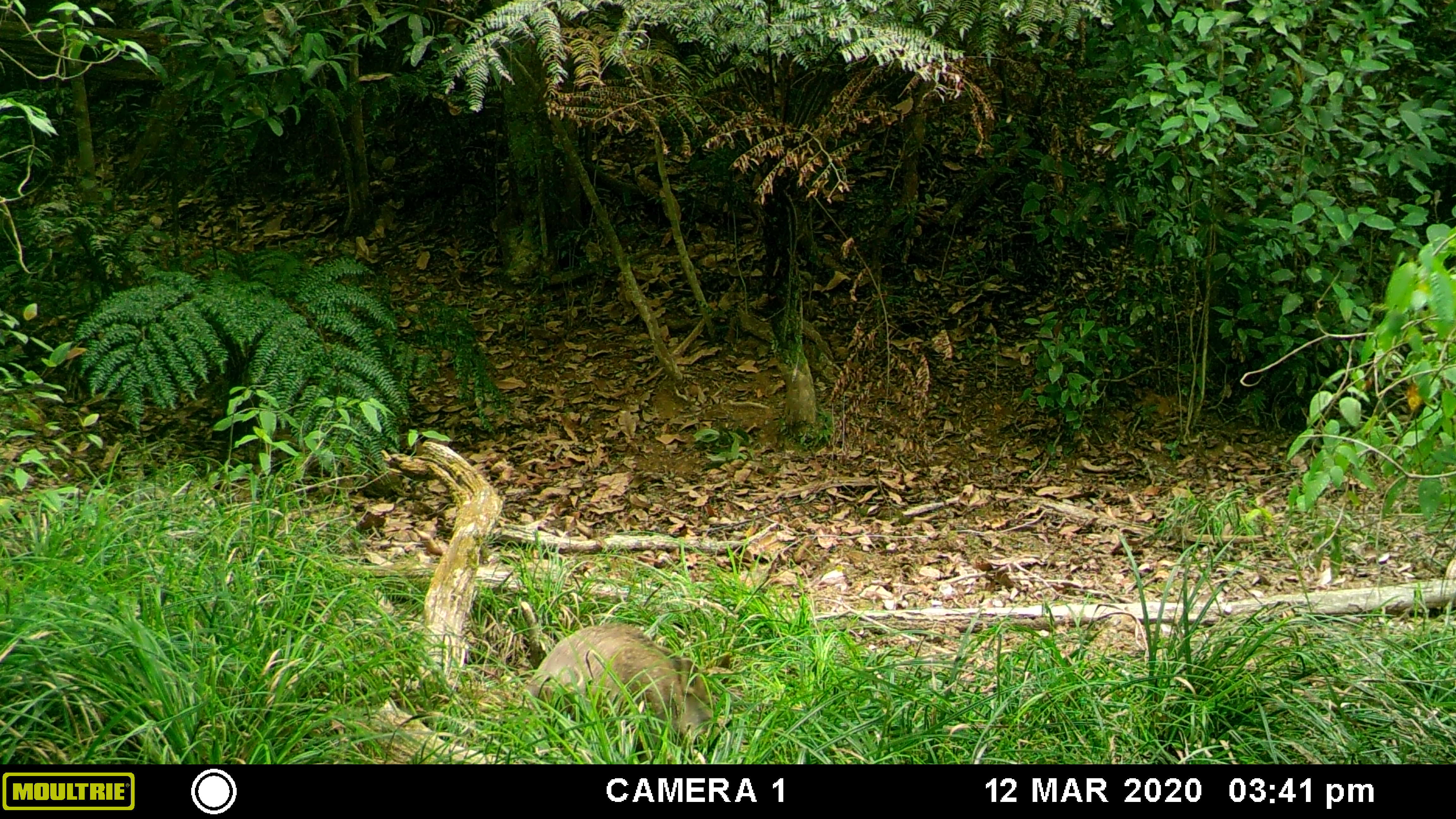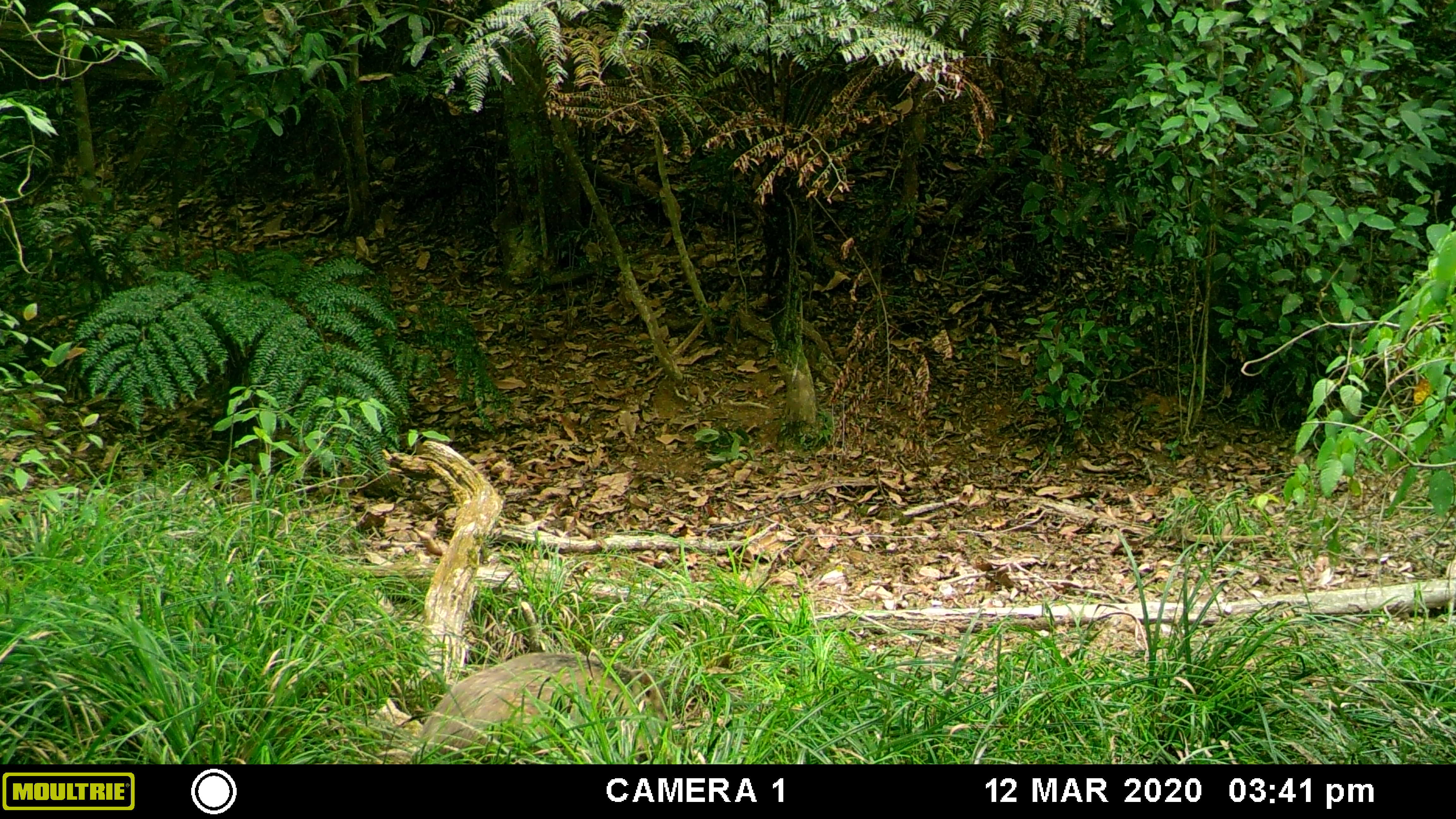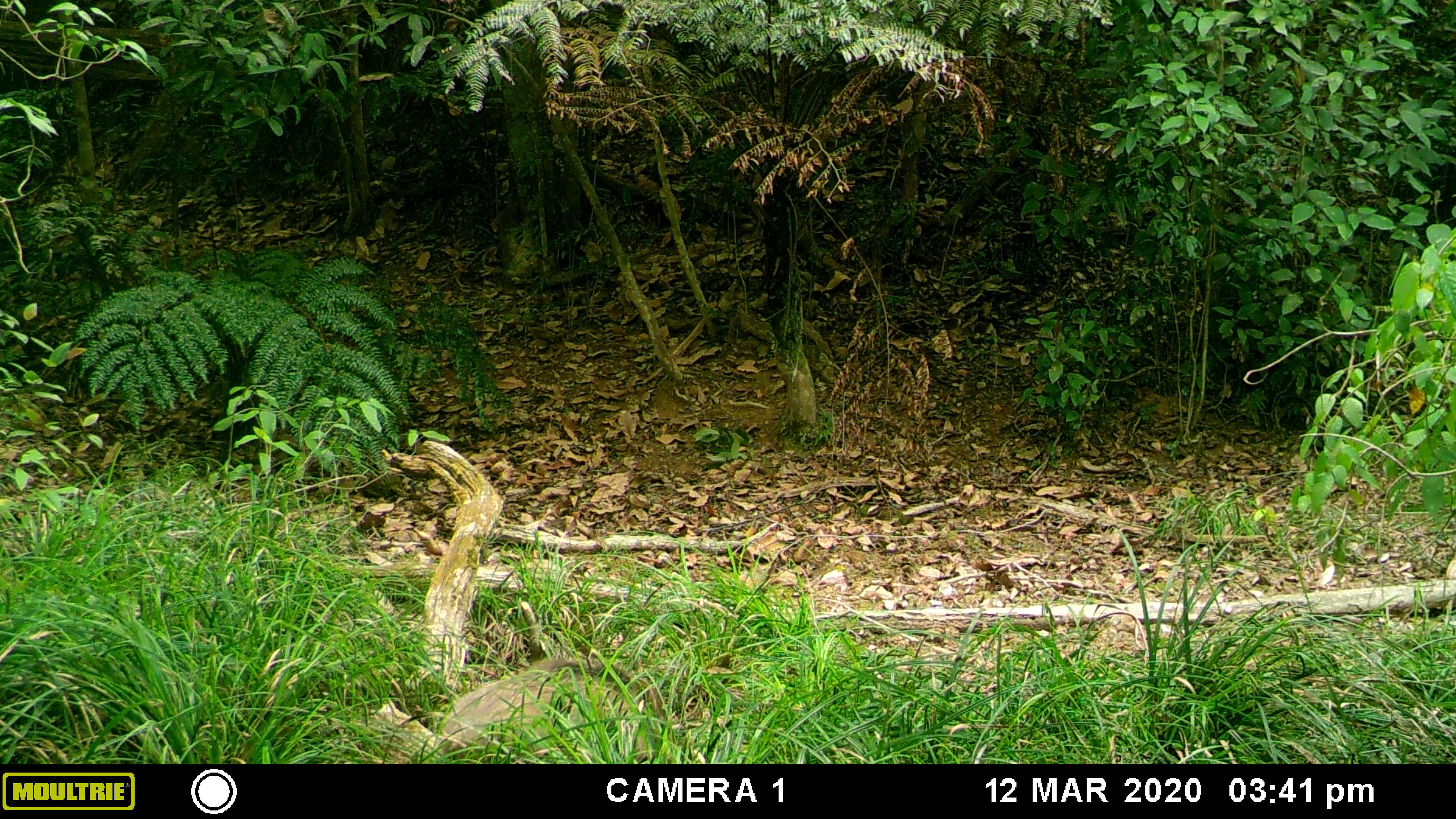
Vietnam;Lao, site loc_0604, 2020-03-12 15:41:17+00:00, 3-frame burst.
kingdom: Animalia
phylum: Chordata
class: Mammalia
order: Artiodactyla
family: Suidae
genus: Sus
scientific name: Sus scrofa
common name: eurasian wild pig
Eurasian wild pig (Sus scrofa). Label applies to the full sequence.